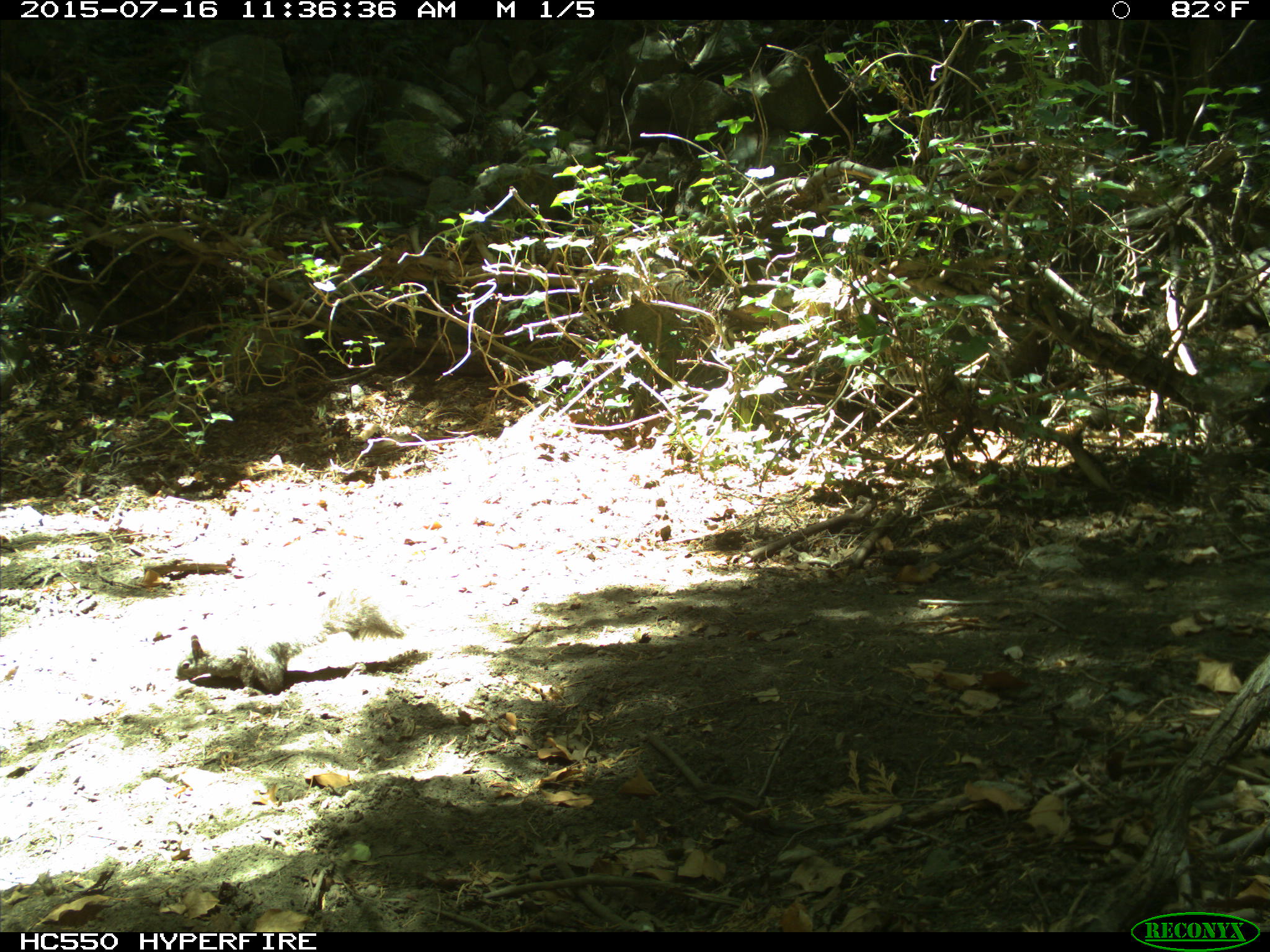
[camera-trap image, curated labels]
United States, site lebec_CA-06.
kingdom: Animalia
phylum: Chordata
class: Mammalia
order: Rodentia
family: Sciuridae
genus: Sciurus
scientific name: Sciurus carolinensis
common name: eastern gray squirrel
Sciurus carolinensis (eastern gray squirrel).